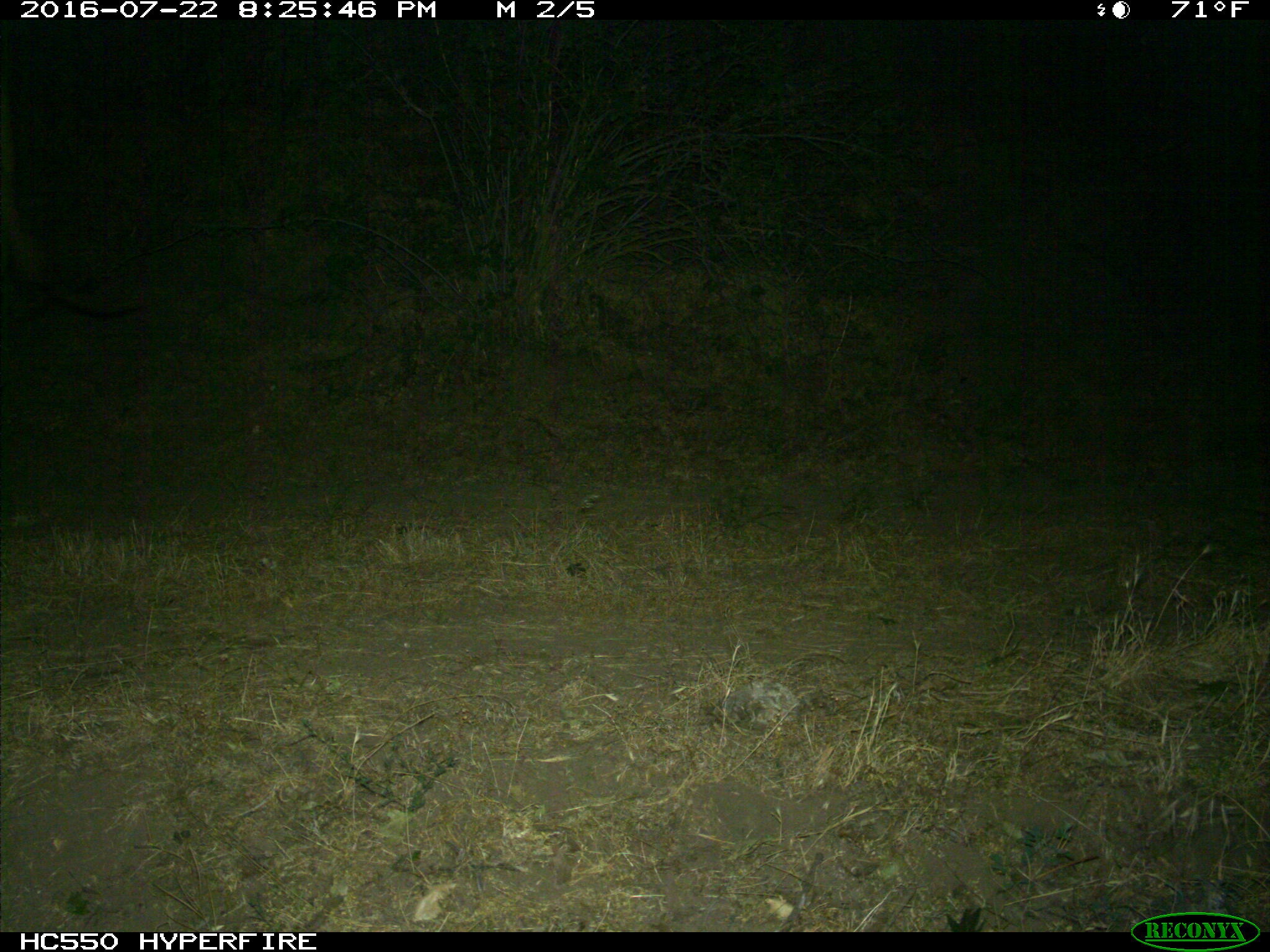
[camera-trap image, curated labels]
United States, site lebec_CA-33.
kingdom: Animalia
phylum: Chordata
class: Mammalia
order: Artiodactyla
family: Bovidae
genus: Bos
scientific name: Bos taurus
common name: domestic cow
Bos taurus (domestic cow).